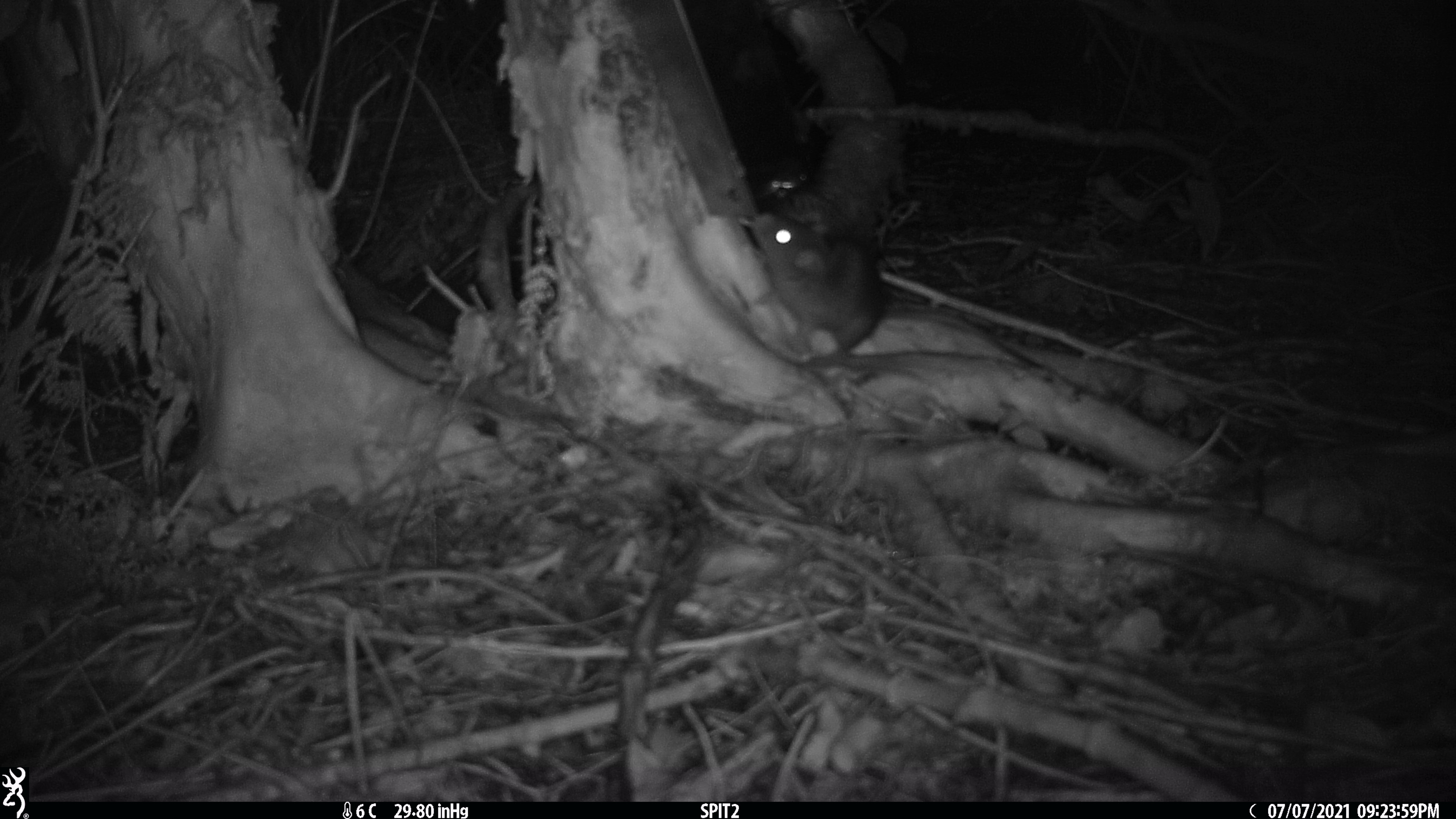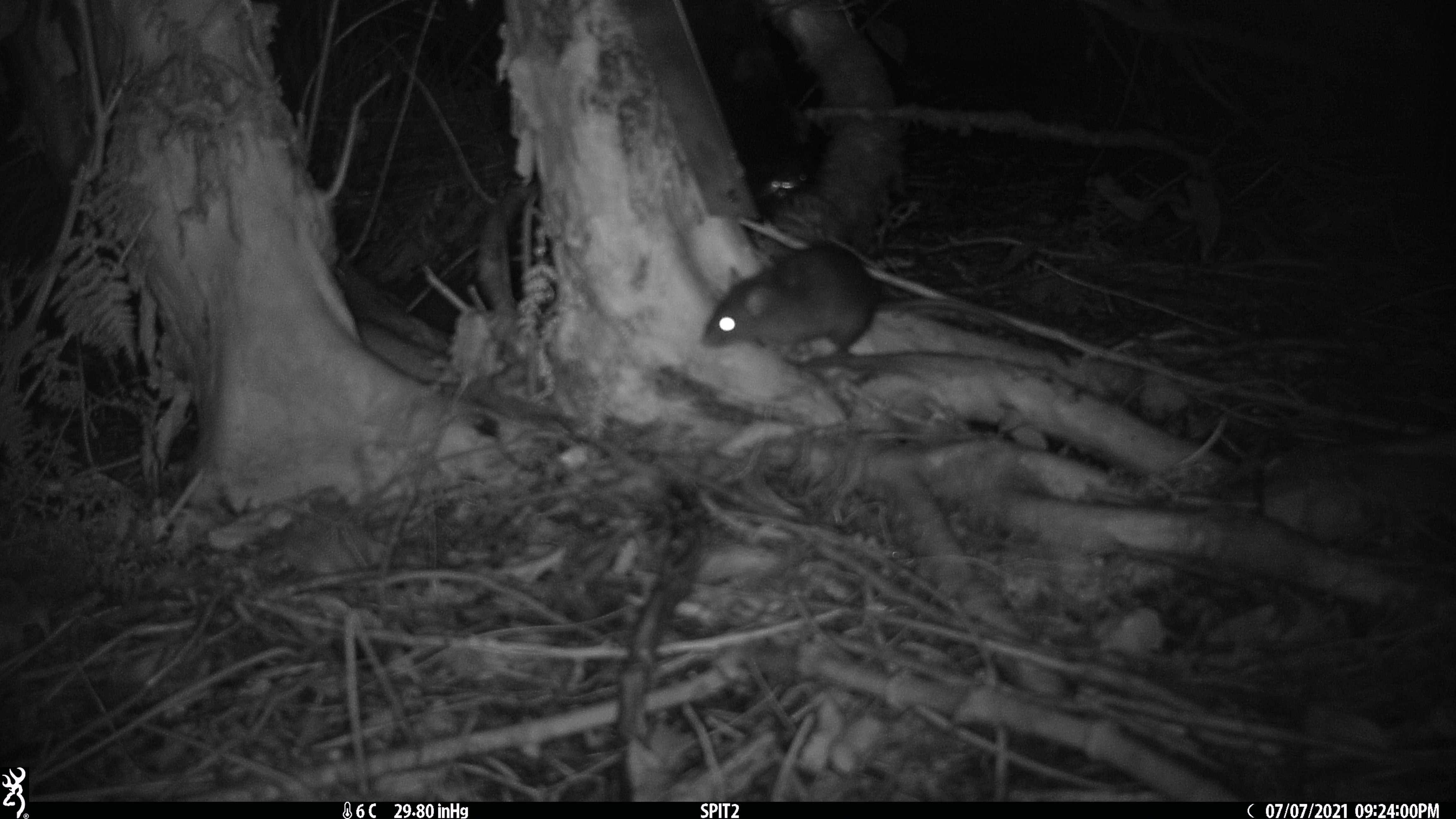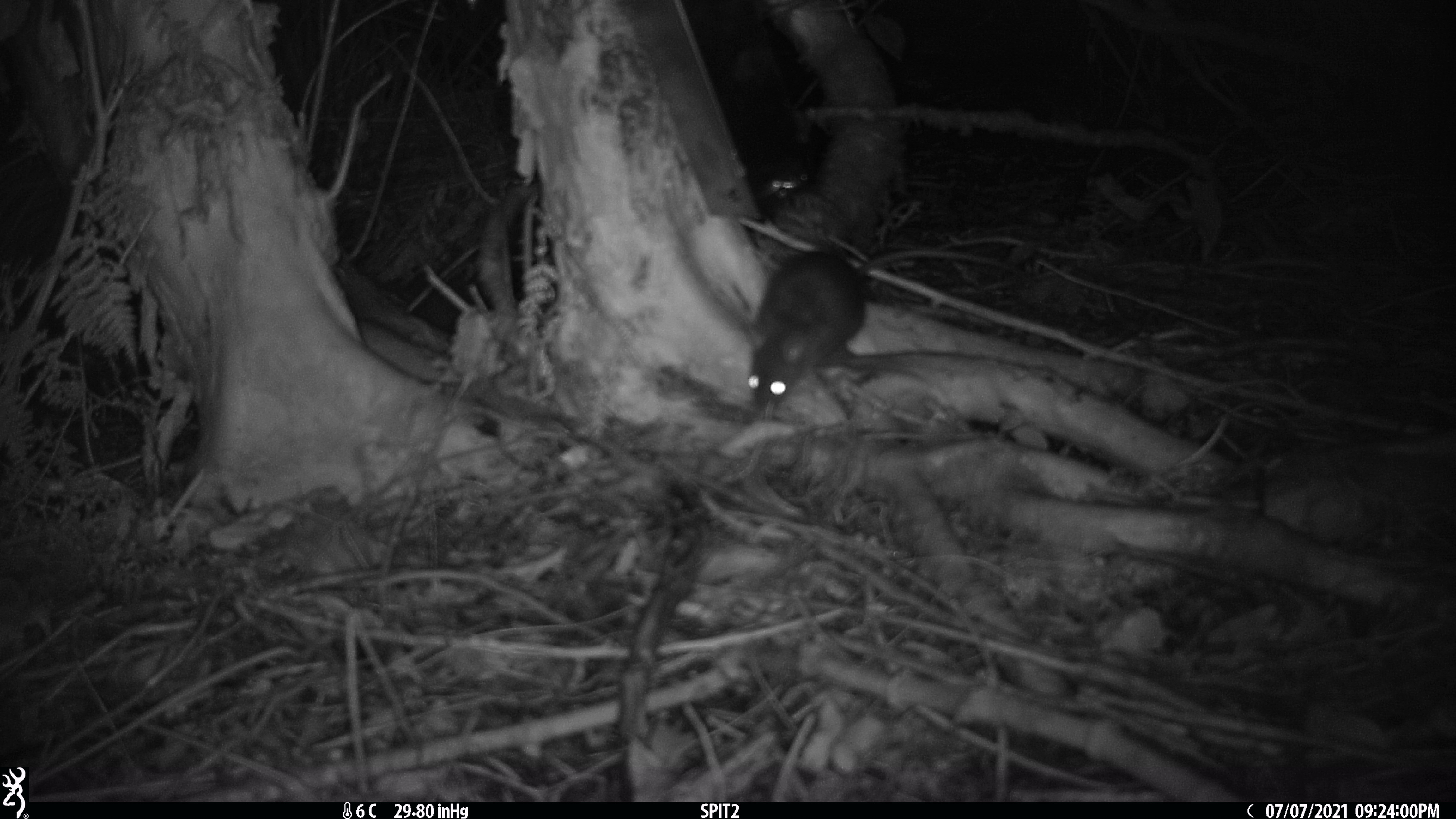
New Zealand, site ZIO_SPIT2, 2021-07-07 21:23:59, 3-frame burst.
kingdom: Animalia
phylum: Chordata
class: Mammalia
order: Rodentia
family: Muridae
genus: Rattus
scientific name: Rattus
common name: rat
Rat (Rattus).